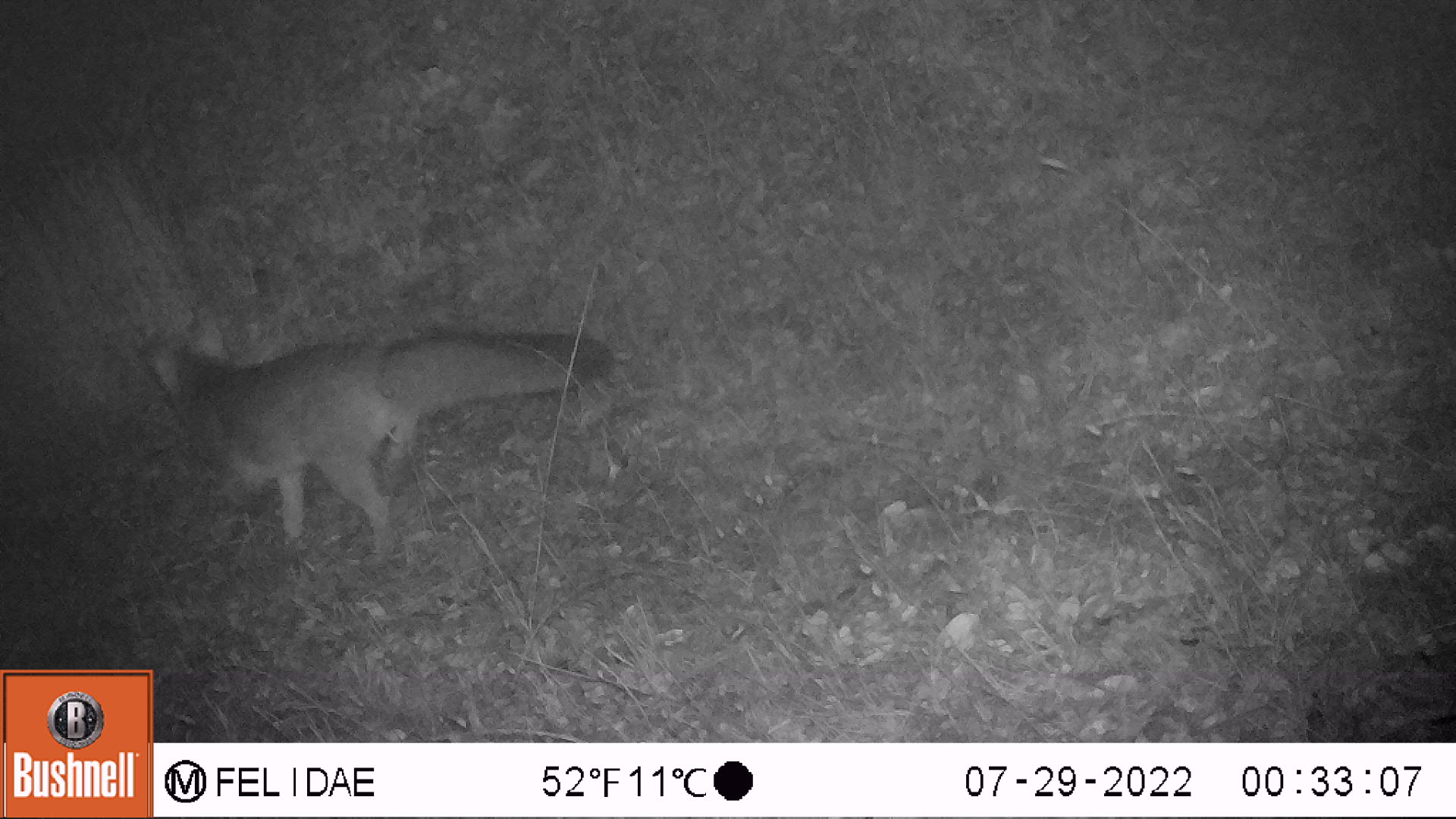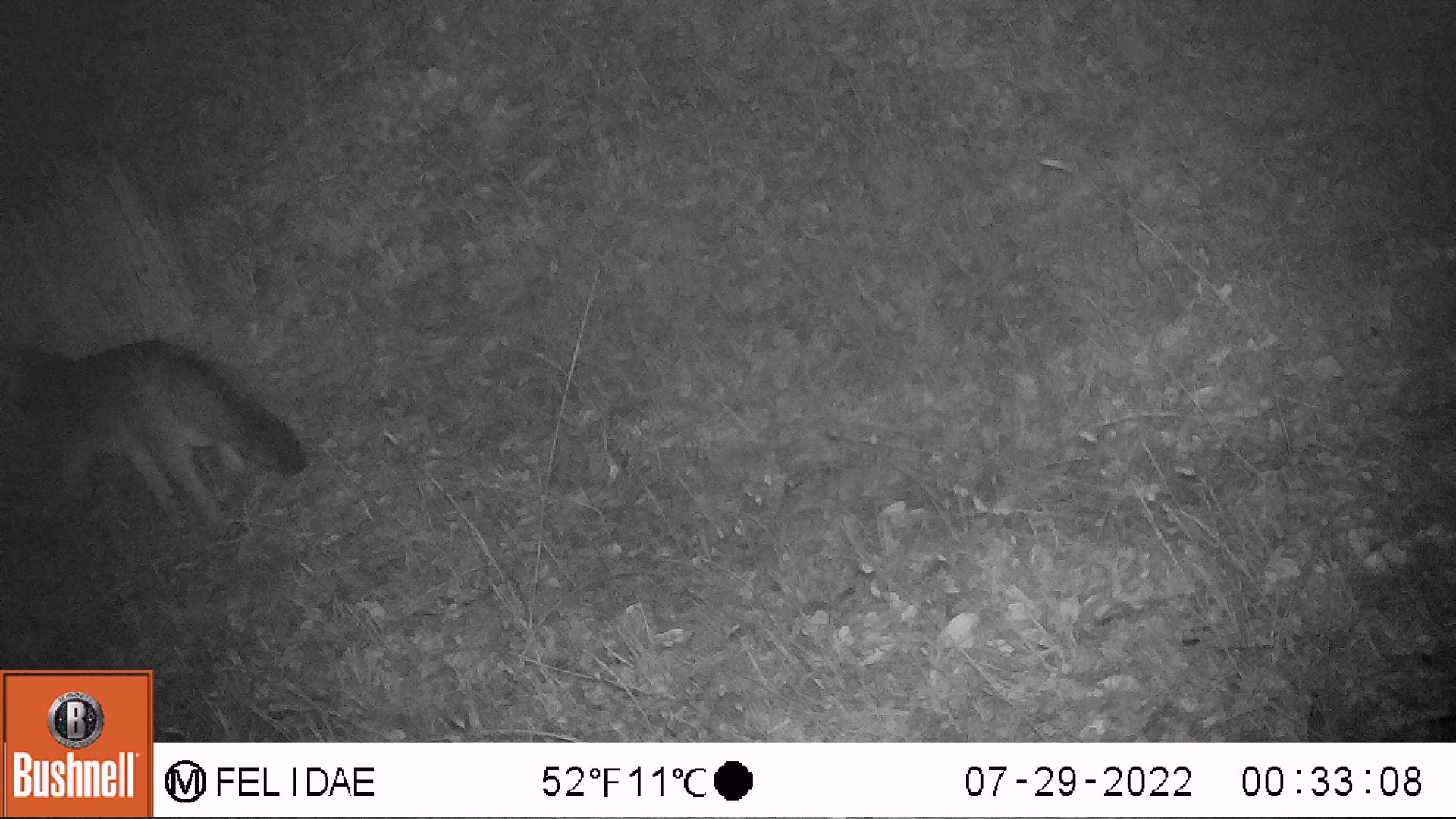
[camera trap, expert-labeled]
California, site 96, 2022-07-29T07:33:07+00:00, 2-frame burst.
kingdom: Animalia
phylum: Chordata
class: Mammalia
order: Carnivora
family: Canidae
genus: Urocyon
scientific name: Urocyon cinereoargenteus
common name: gray fox